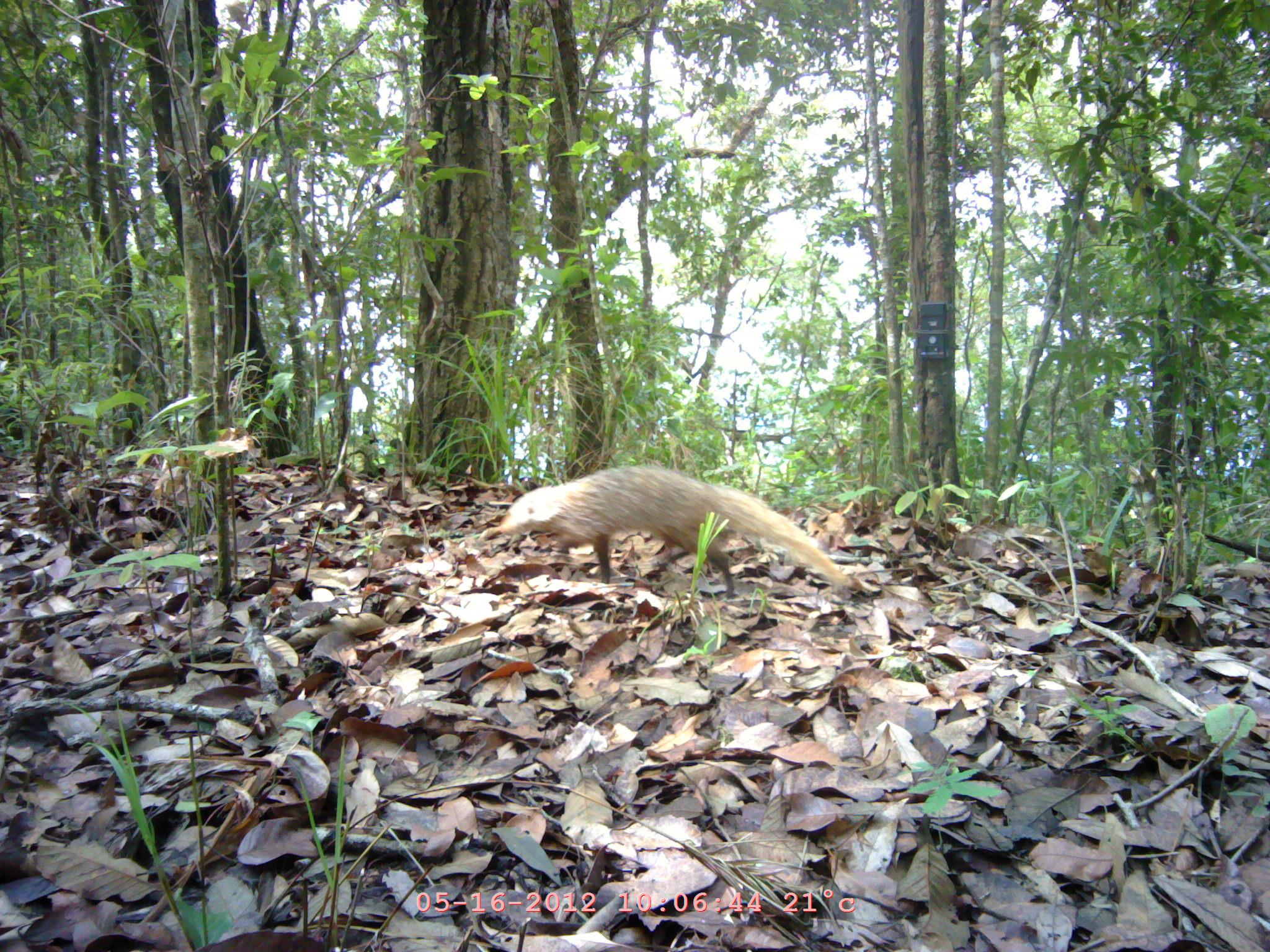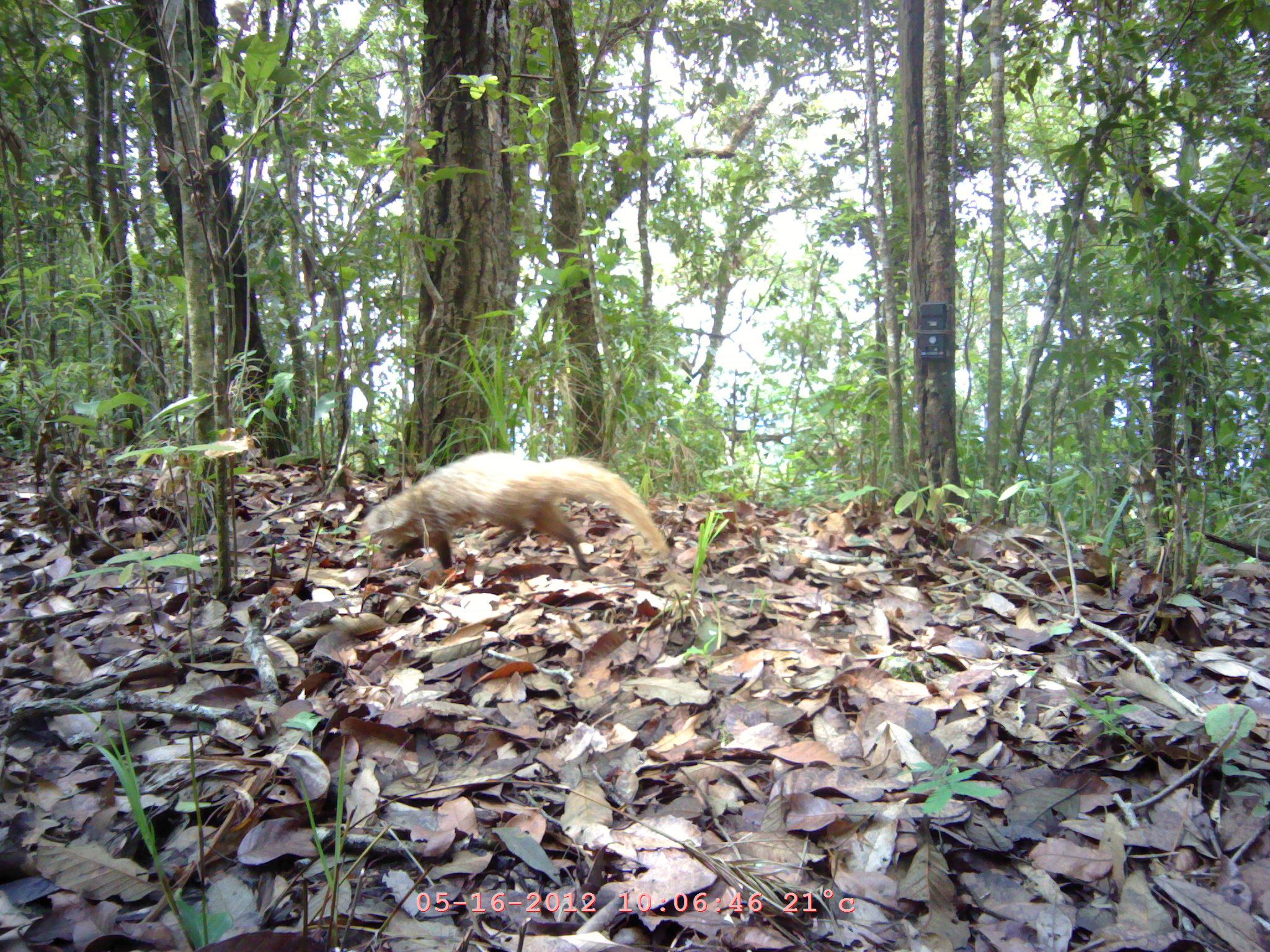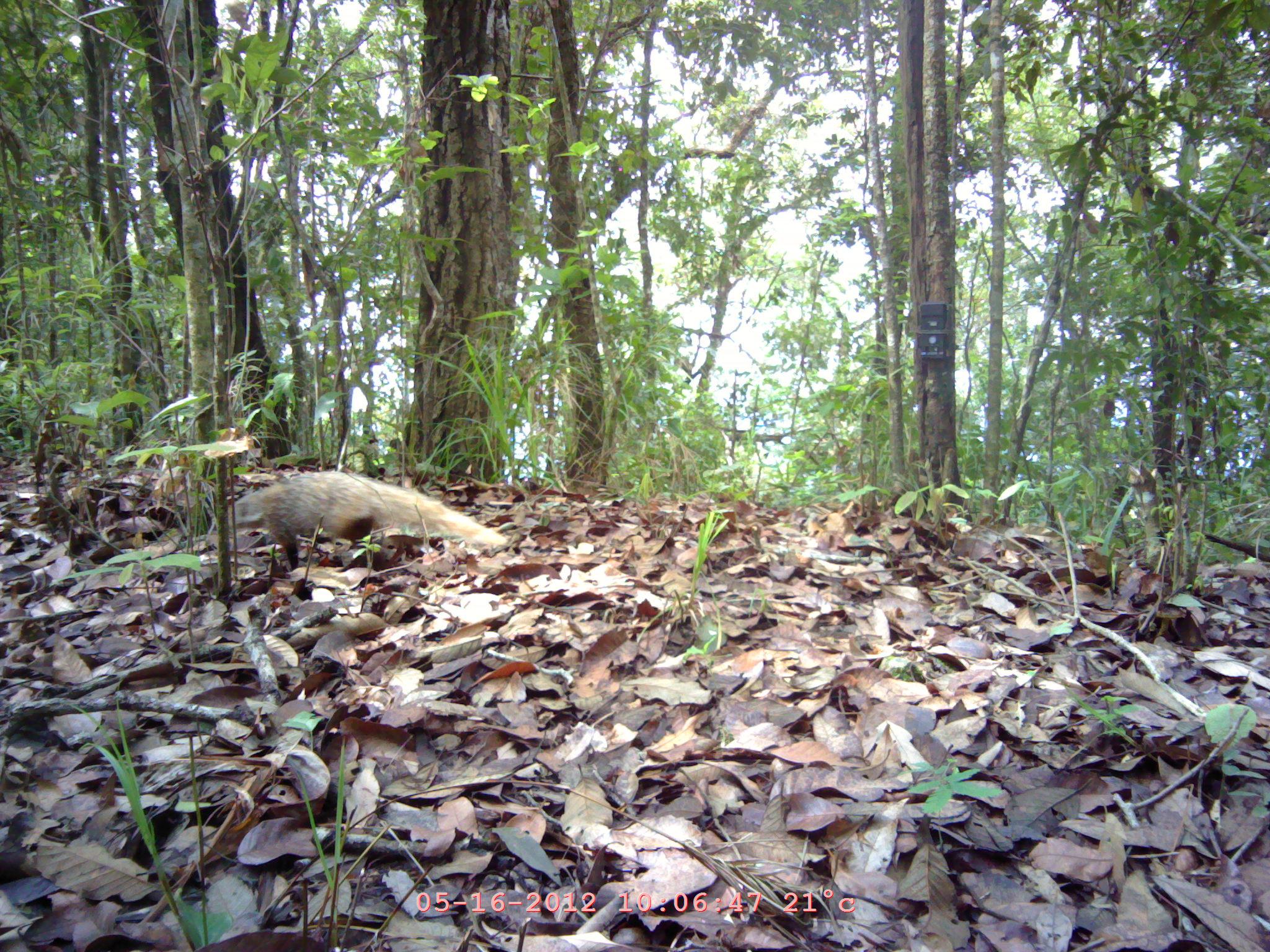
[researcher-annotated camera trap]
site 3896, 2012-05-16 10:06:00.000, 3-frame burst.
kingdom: Animalia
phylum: Chordata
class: Mammalia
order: Carnivora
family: Herpestidae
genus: Urva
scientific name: Urva urva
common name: crab-eating mongoose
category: herpestes urva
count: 1